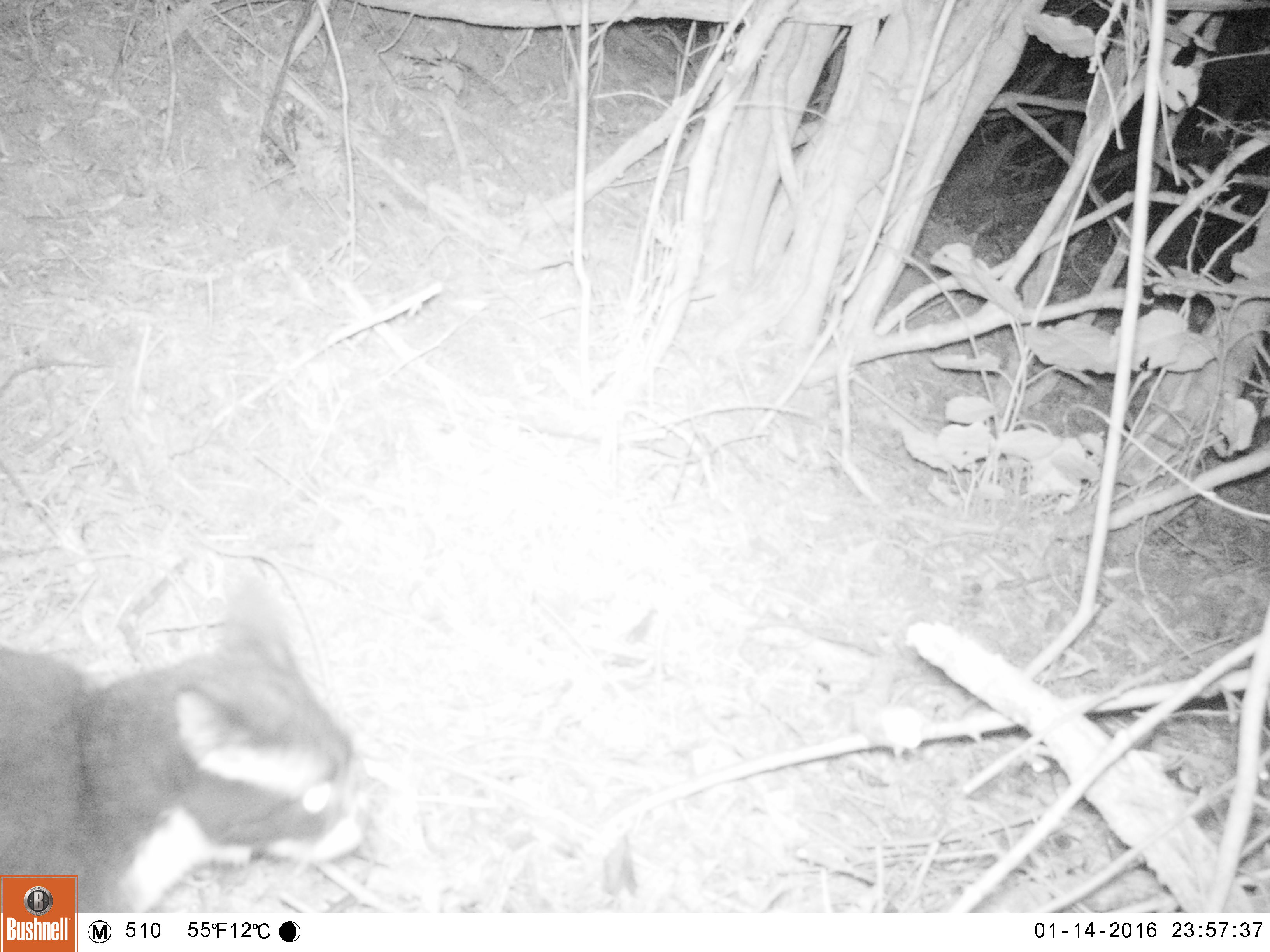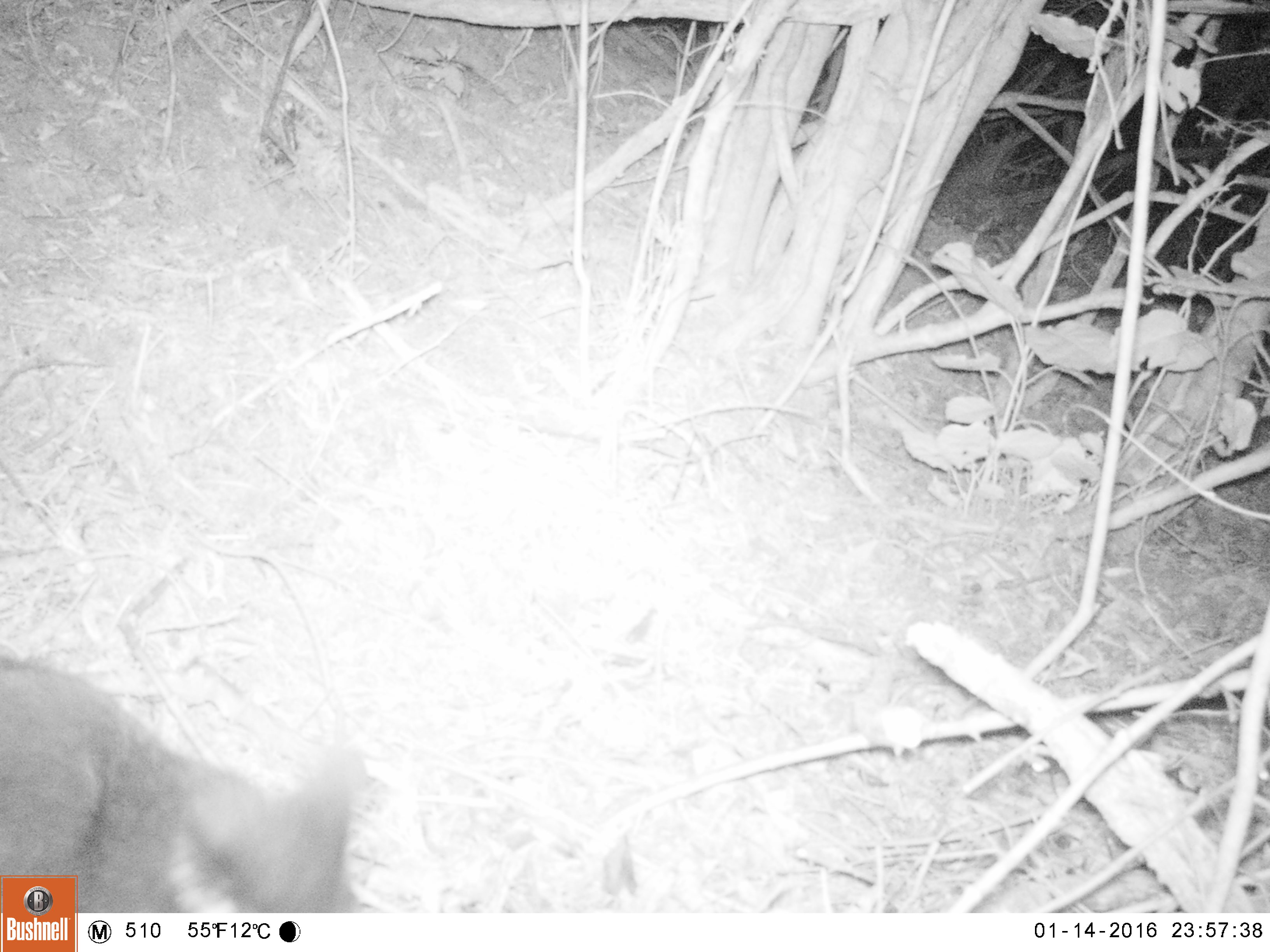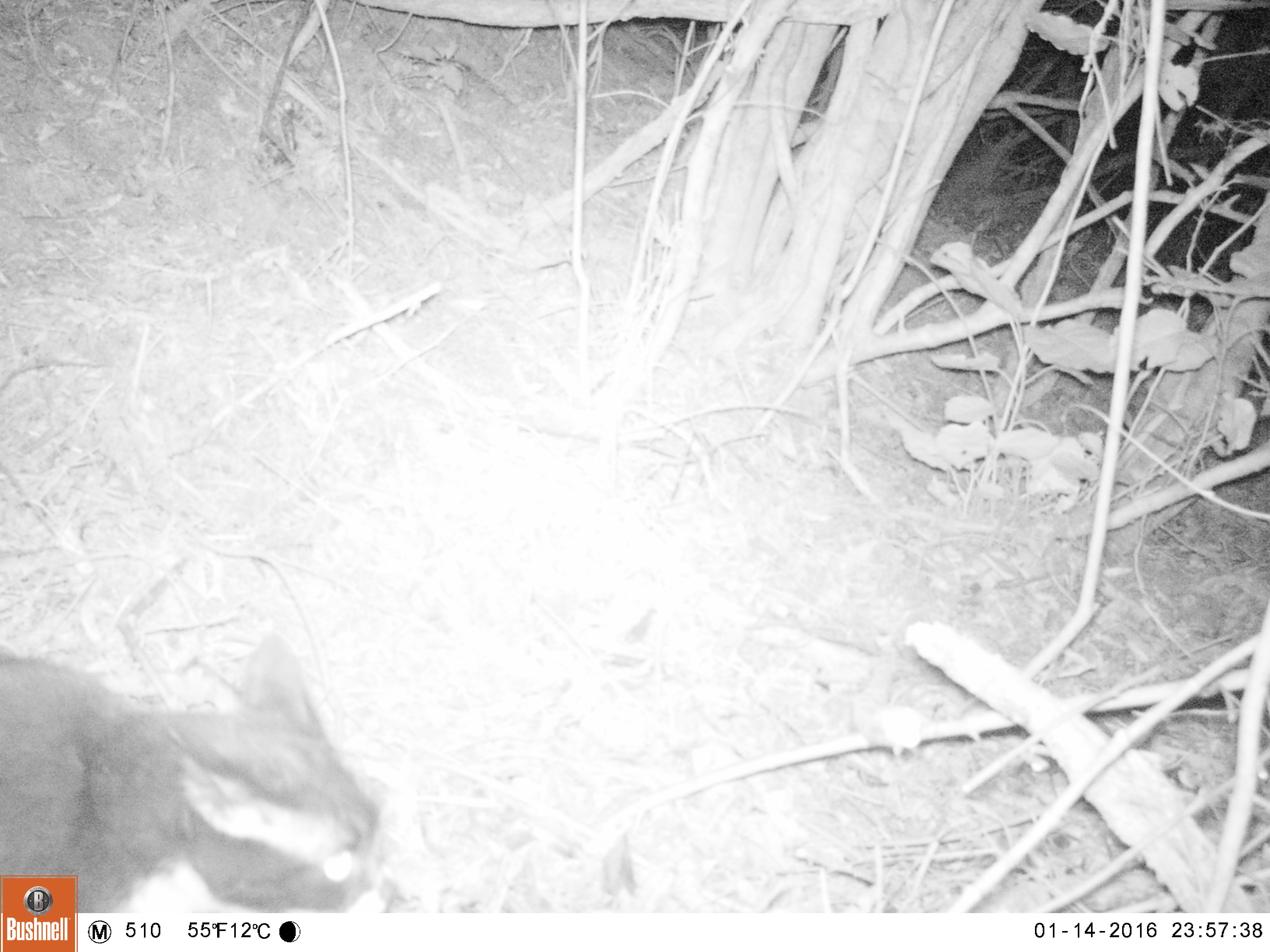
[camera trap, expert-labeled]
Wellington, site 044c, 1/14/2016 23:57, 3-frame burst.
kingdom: Animalia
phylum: Chordata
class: Mammalia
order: Carnivora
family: Felidae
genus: Felis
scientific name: Felis catus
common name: cat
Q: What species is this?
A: Cat (Felis catus).